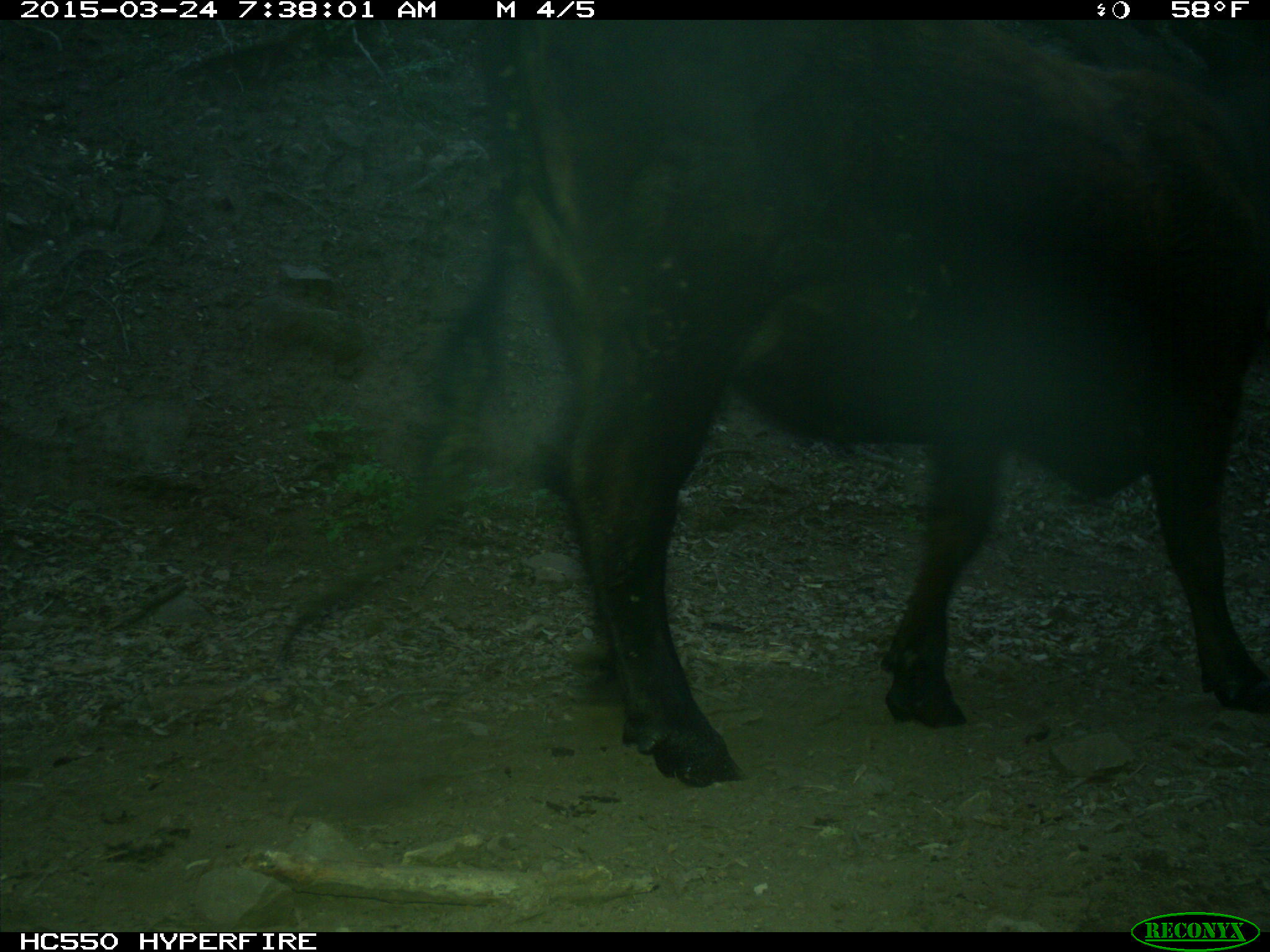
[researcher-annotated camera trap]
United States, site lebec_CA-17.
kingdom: Animalia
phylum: Chordata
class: Mammalia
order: Artiodactyla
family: Bovidae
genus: Bos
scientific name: Bos taurus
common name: domestic cow